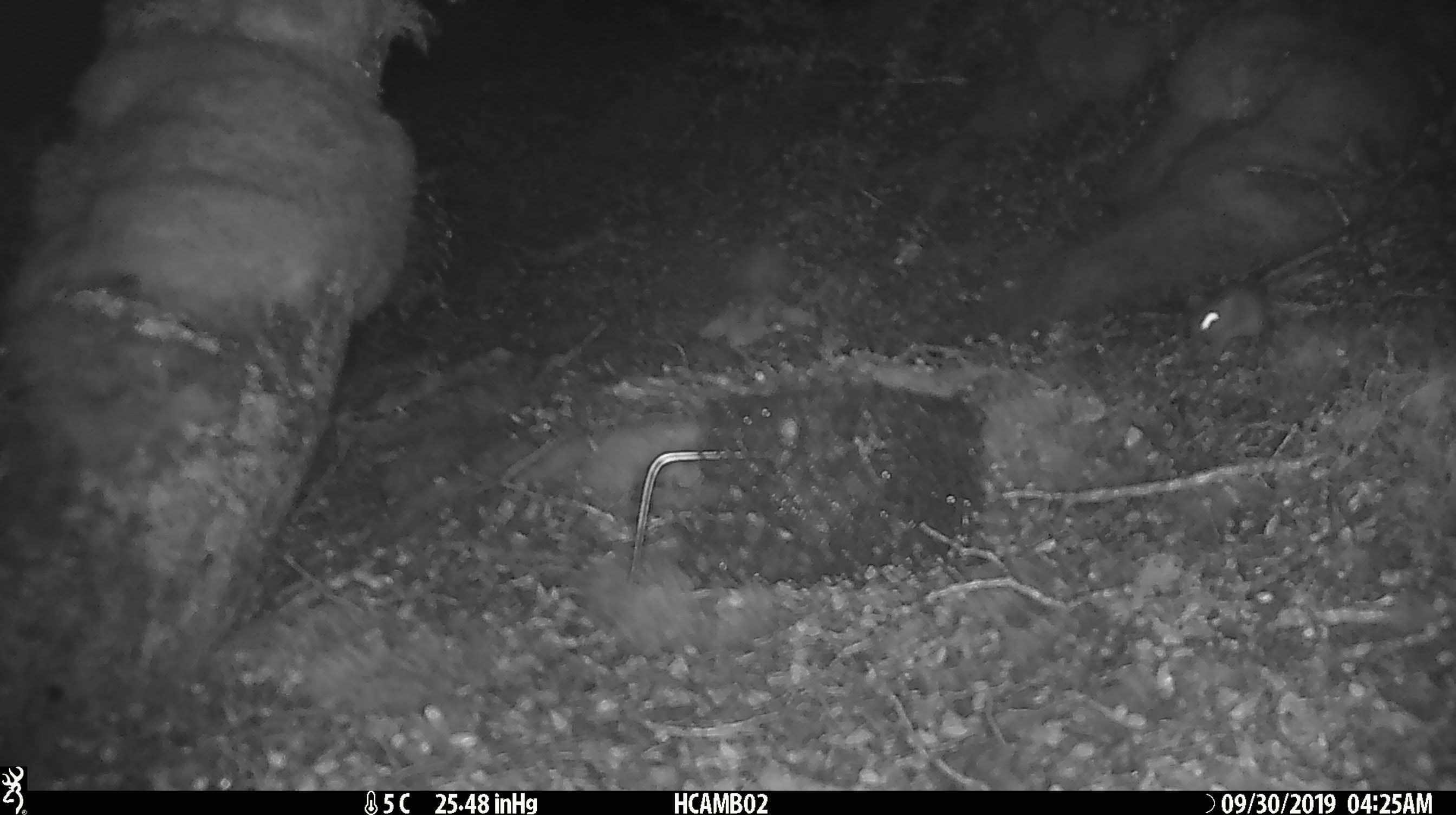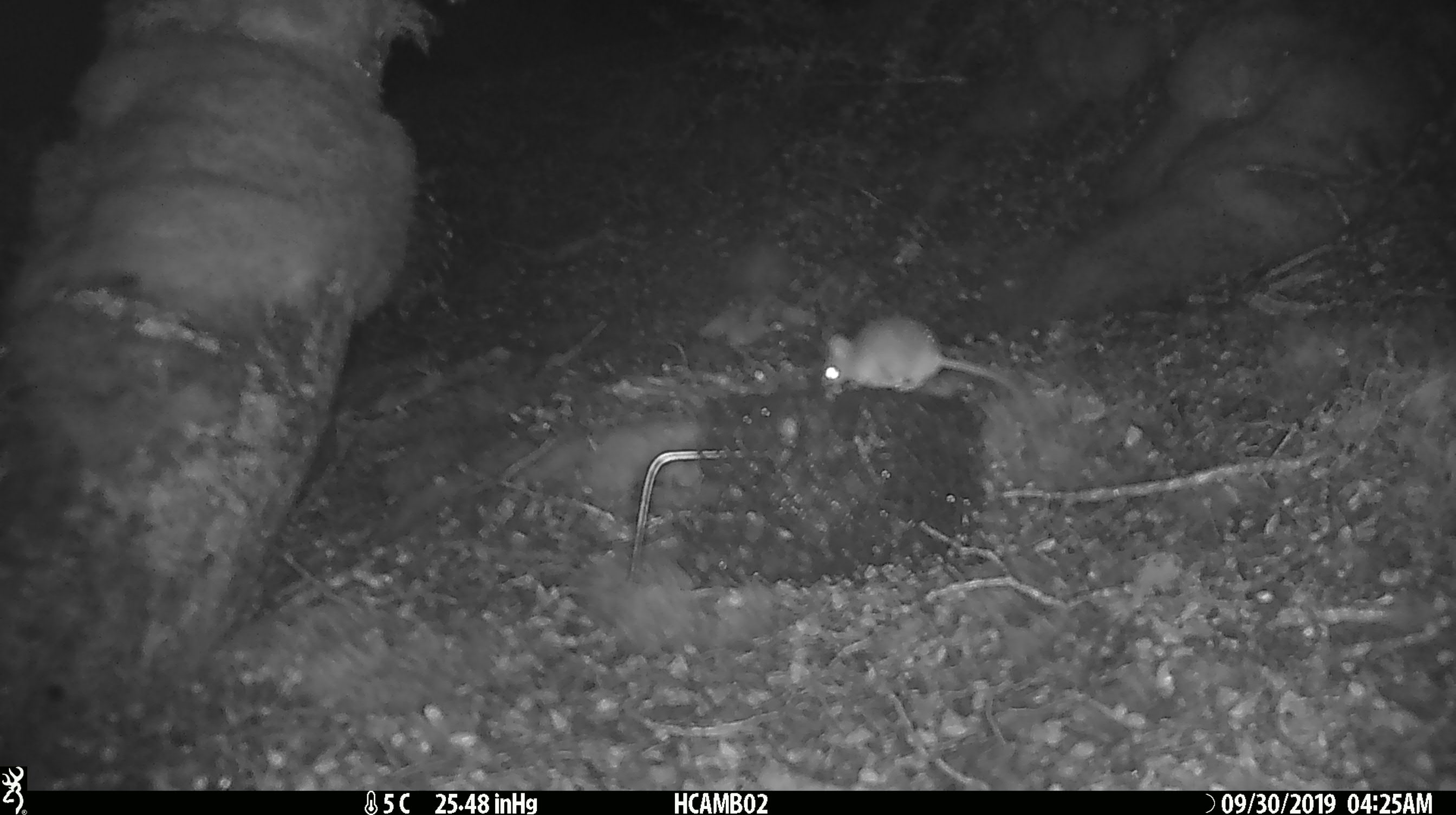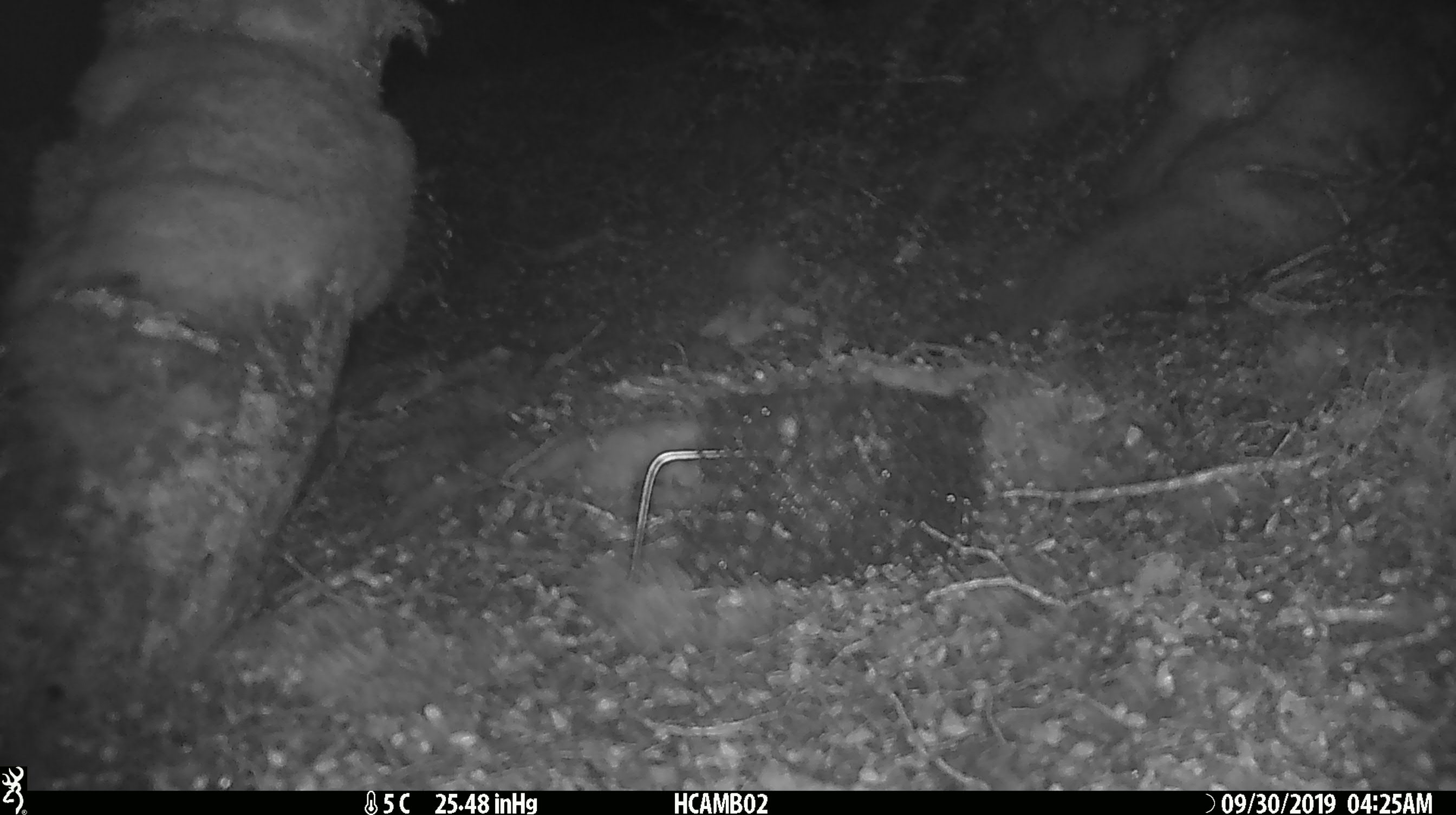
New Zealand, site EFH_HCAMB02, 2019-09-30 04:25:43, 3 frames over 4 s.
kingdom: Animalia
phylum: Chordata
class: Mammalia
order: Rodentia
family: Muridae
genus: Mus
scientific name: Mus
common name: mouse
Mouse (Mus).